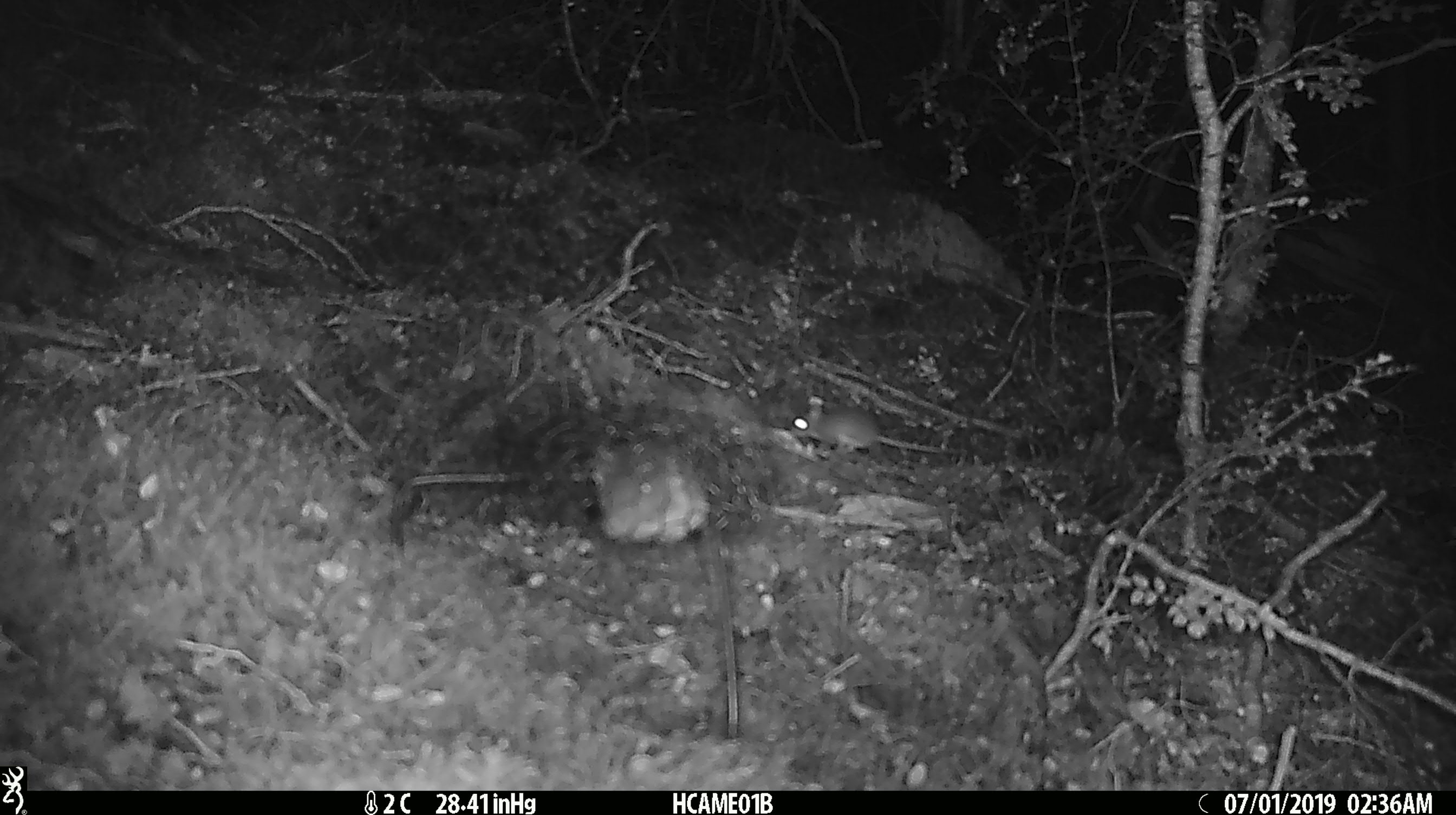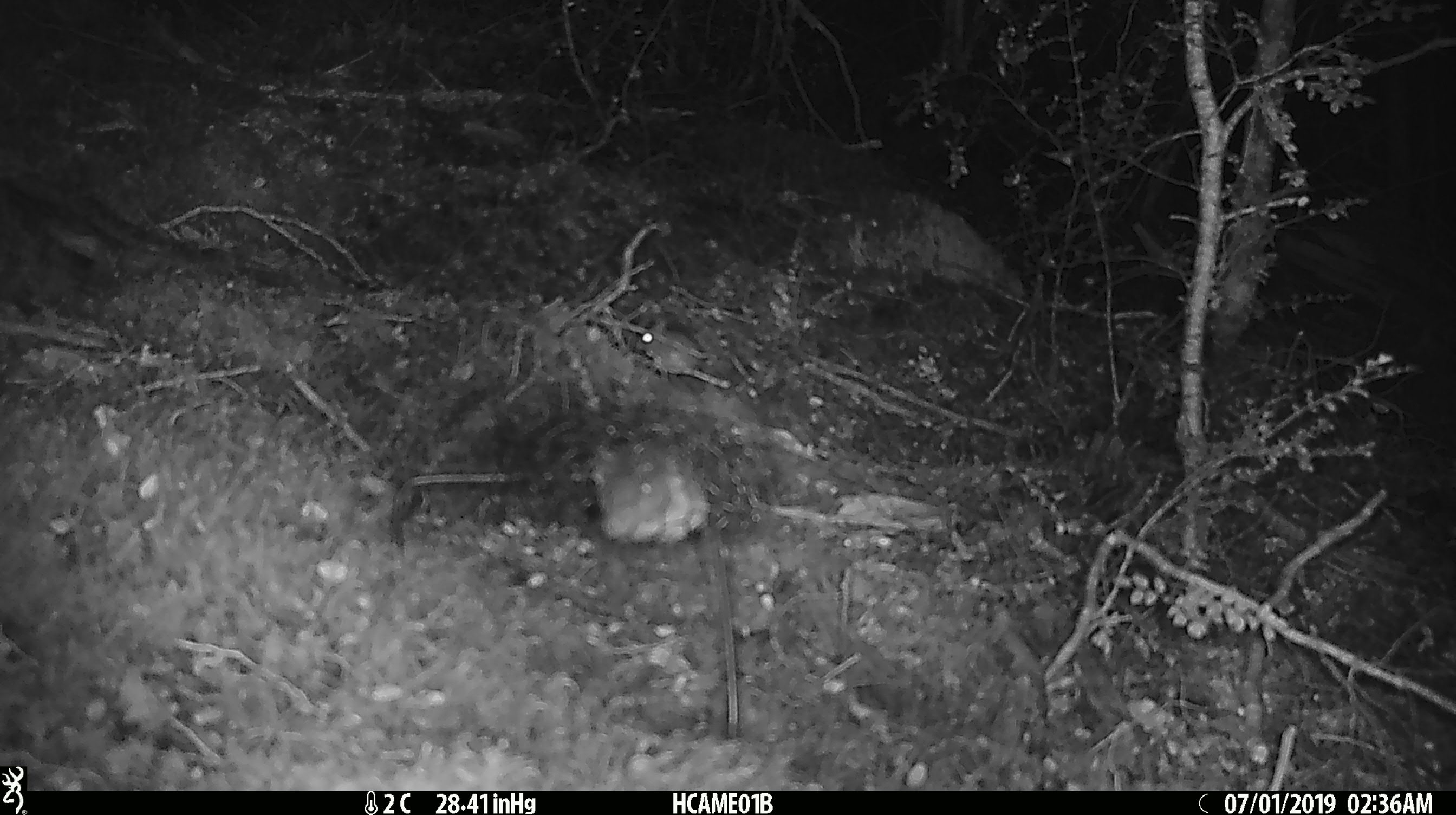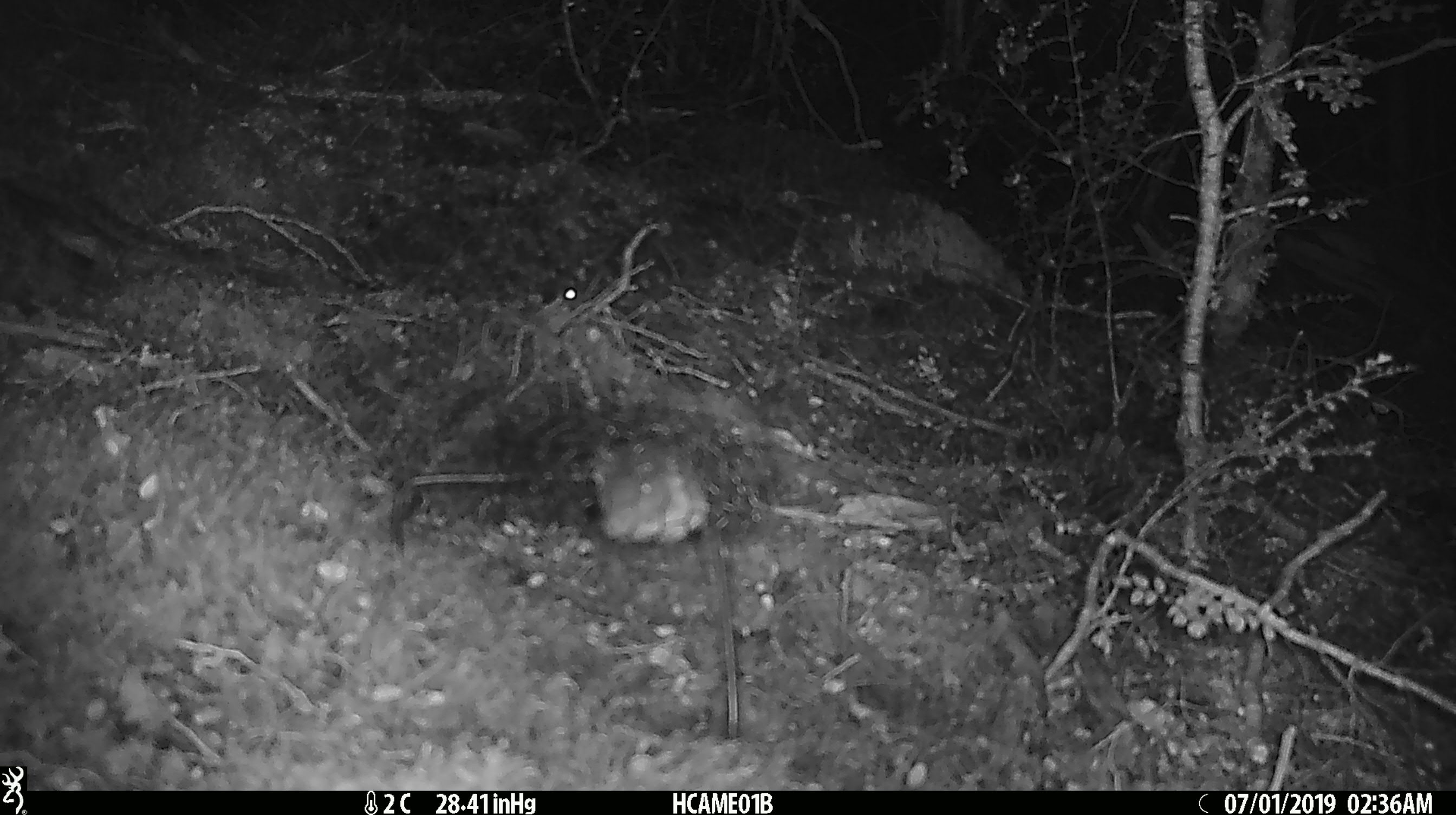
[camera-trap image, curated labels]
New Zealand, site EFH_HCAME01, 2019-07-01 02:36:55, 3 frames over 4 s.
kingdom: Animalia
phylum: Chordata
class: Mammalia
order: Rodentia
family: Muridae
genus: Mus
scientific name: Mus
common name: mouse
Mouse (Mus).